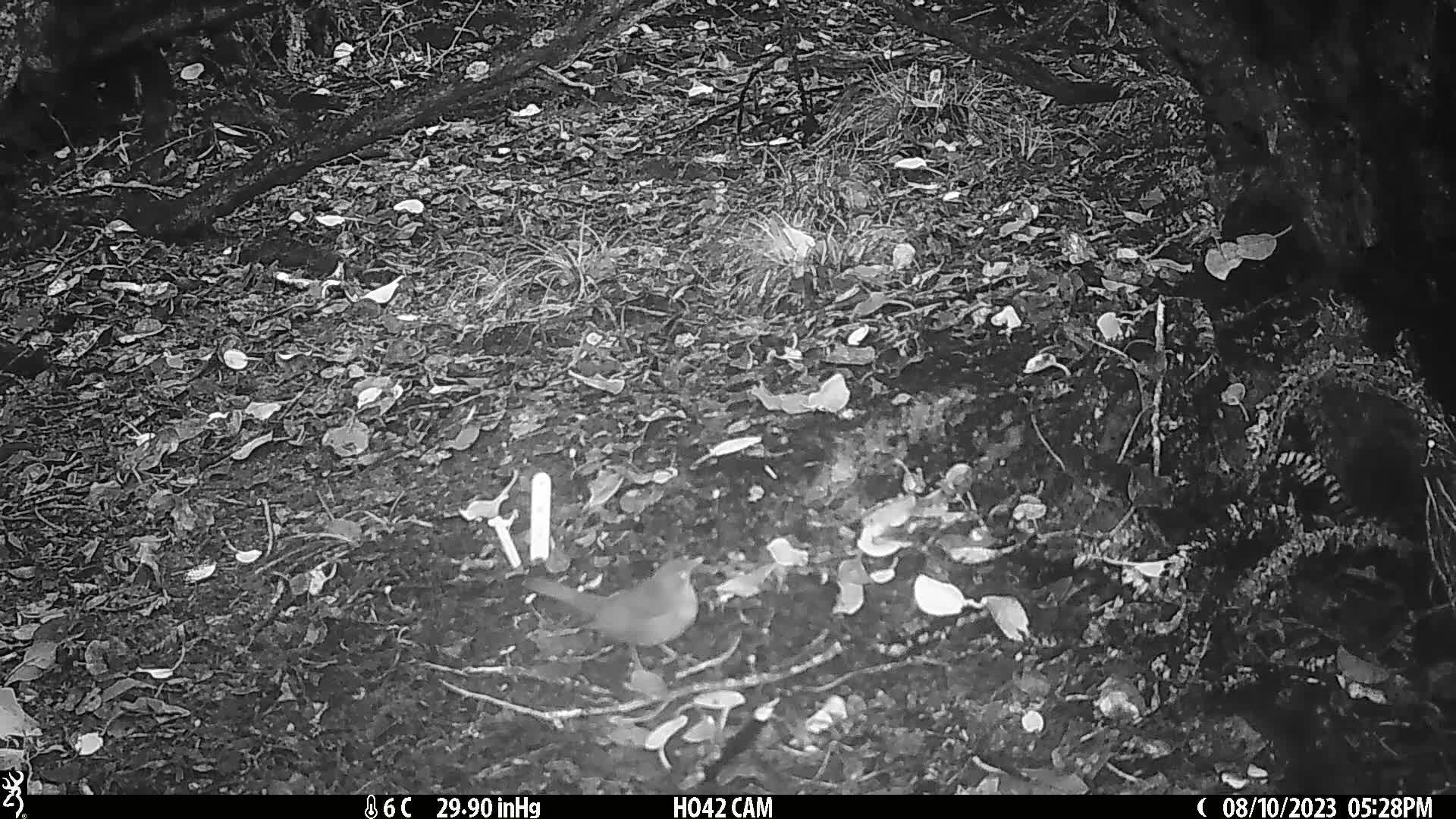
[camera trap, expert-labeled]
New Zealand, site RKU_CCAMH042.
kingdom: Animalia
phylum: Chordata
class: Aves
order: Passeriformes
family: Turdidae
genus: Turdus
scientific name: Turdus merula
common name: eurasian blackbird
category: blackbird